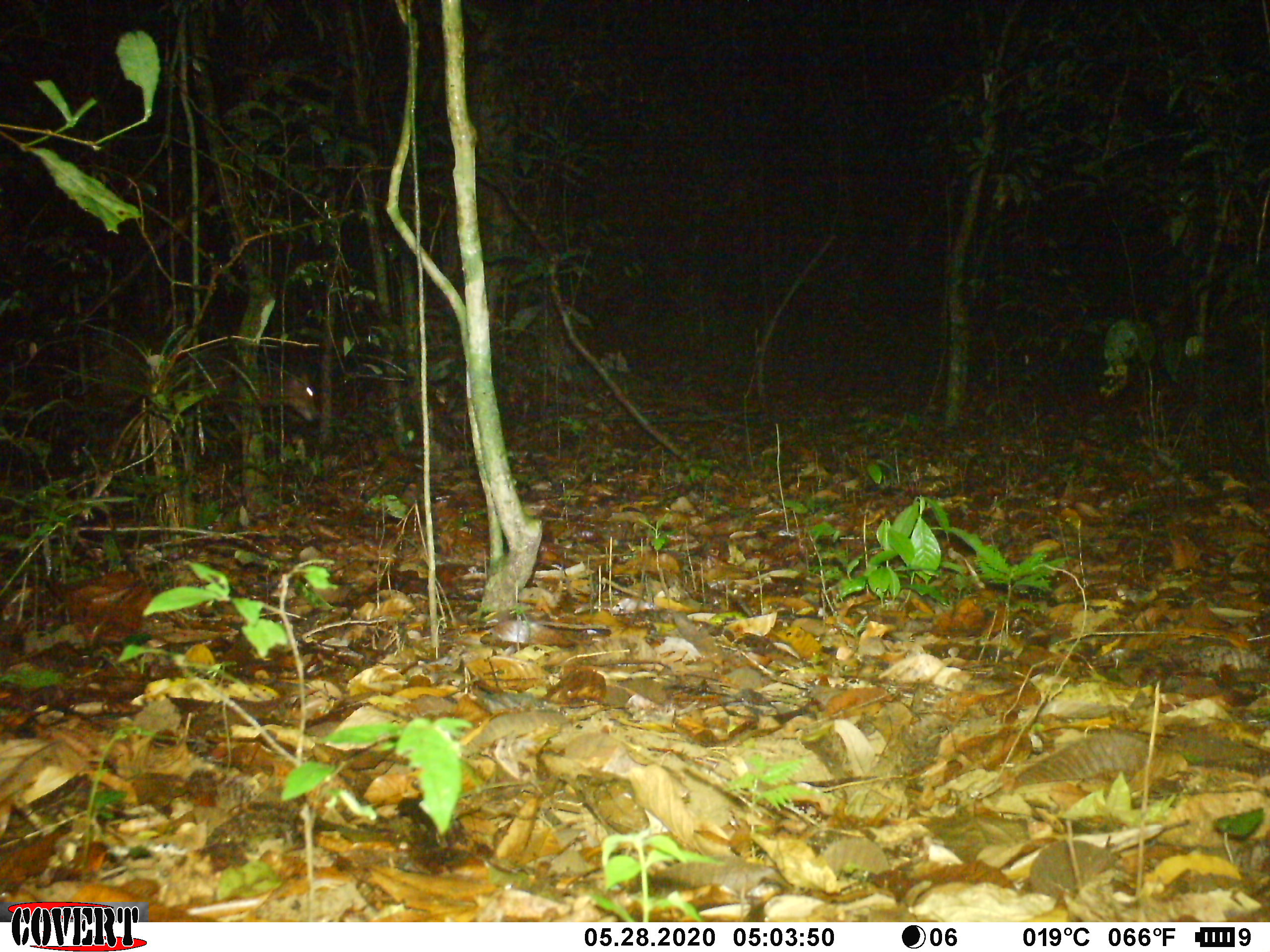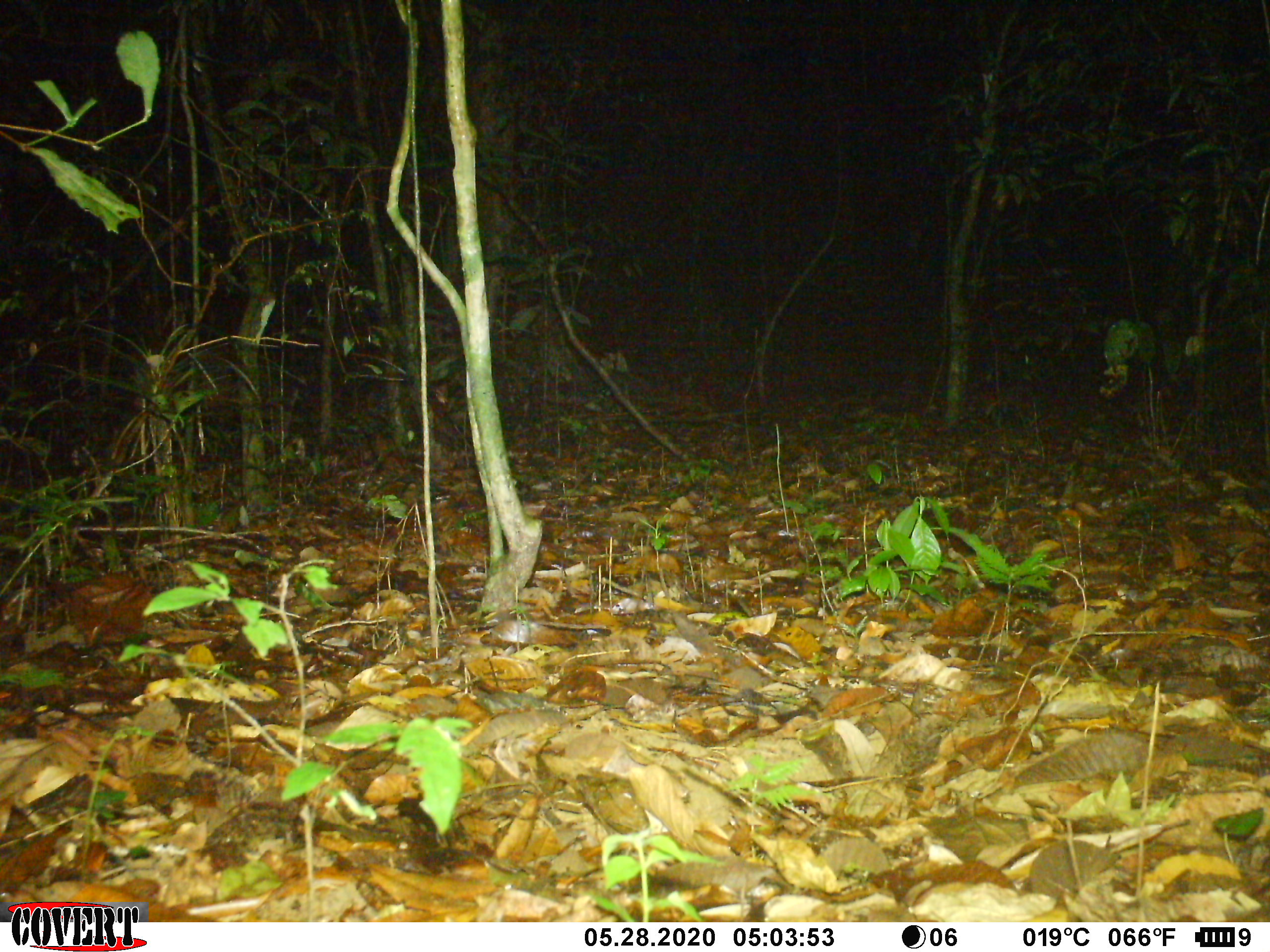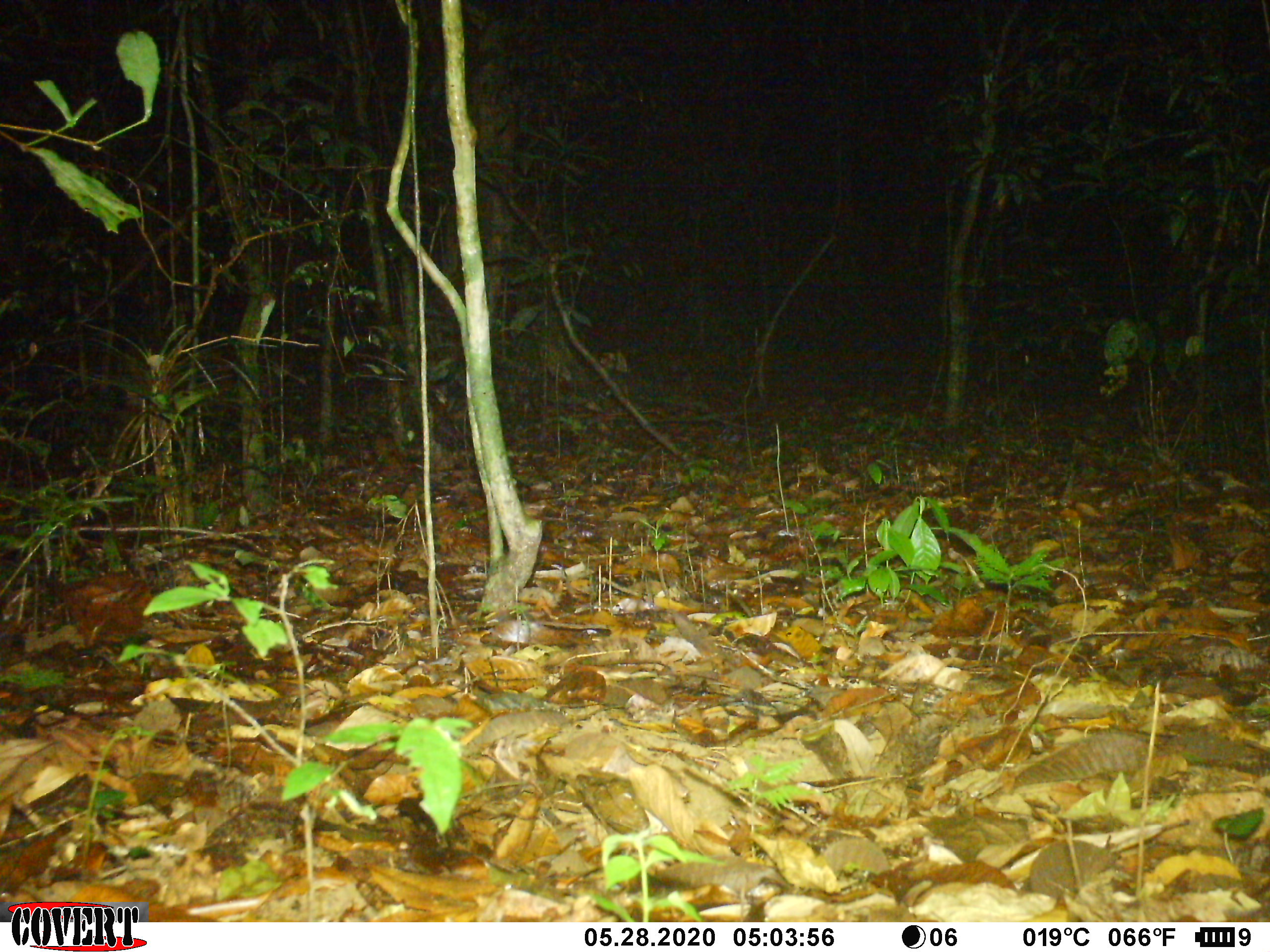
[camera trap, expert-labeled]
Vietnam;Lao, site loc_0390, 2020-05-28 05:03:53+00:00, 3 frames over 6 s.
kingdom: Animalia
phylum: Chordata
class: Mammalia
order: Artiodactyla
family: Cervidae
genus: Muntiacus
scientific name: Muntiacus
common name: muntjacs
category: unidentified muntjac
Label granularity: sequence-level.